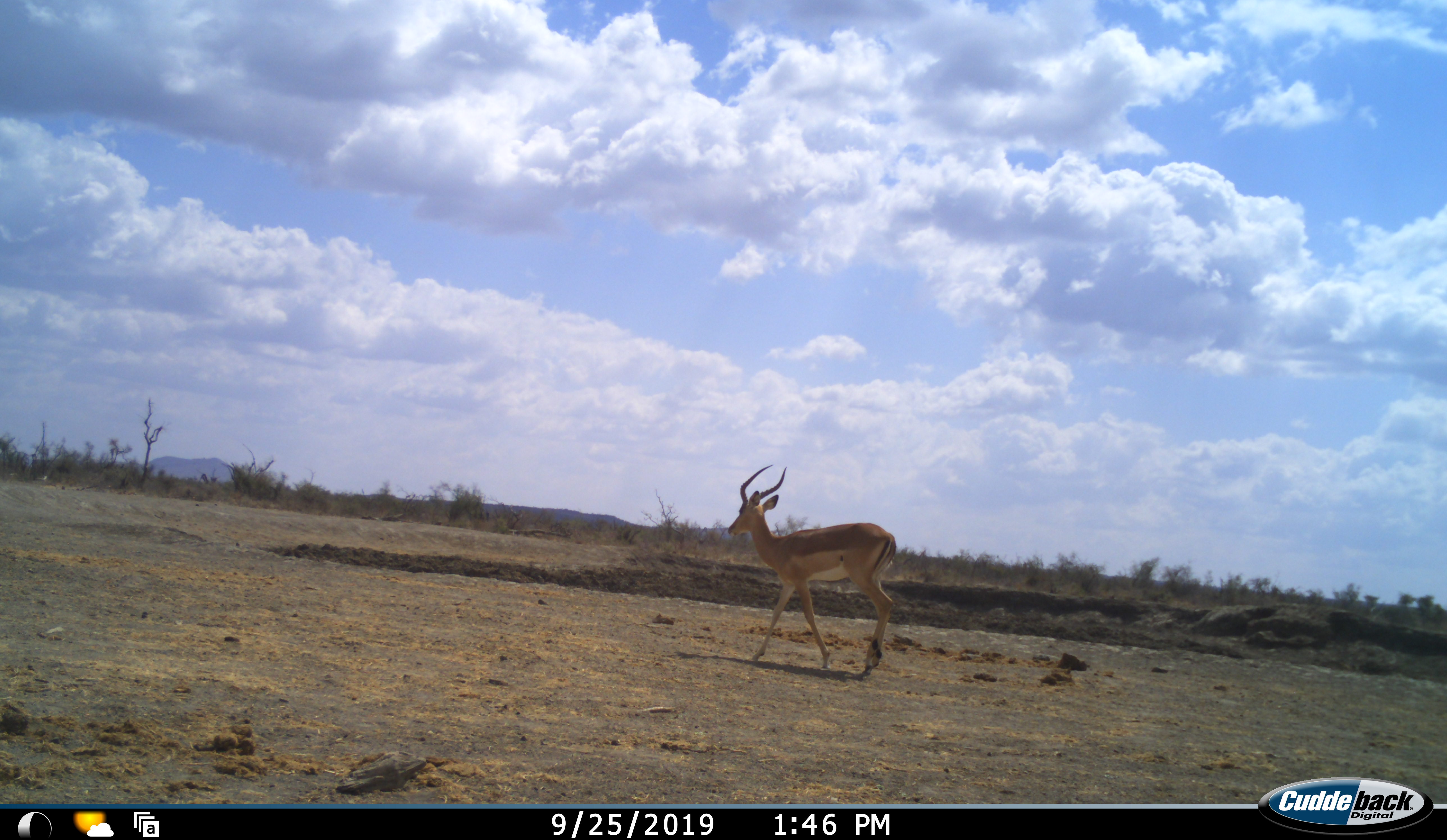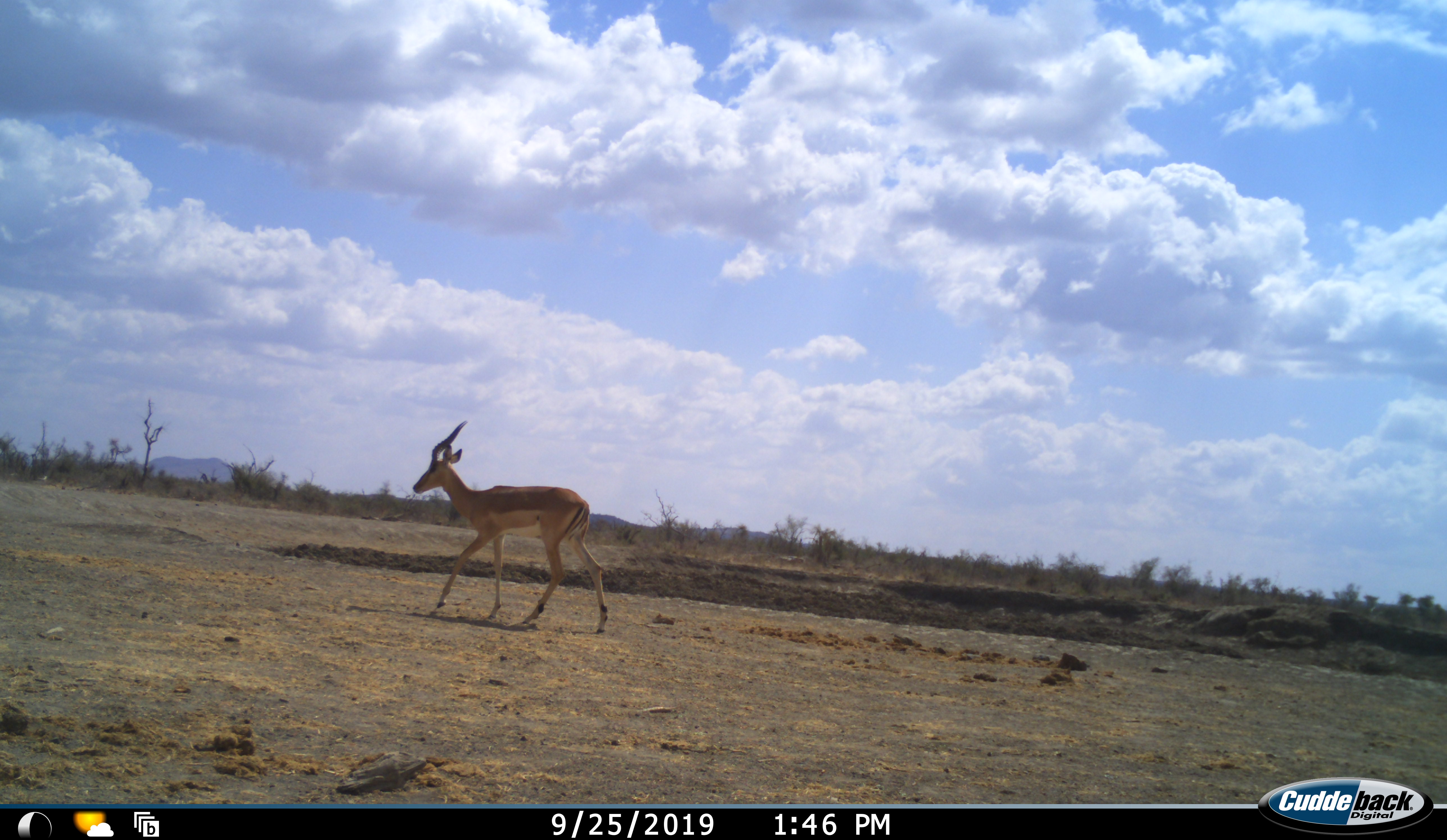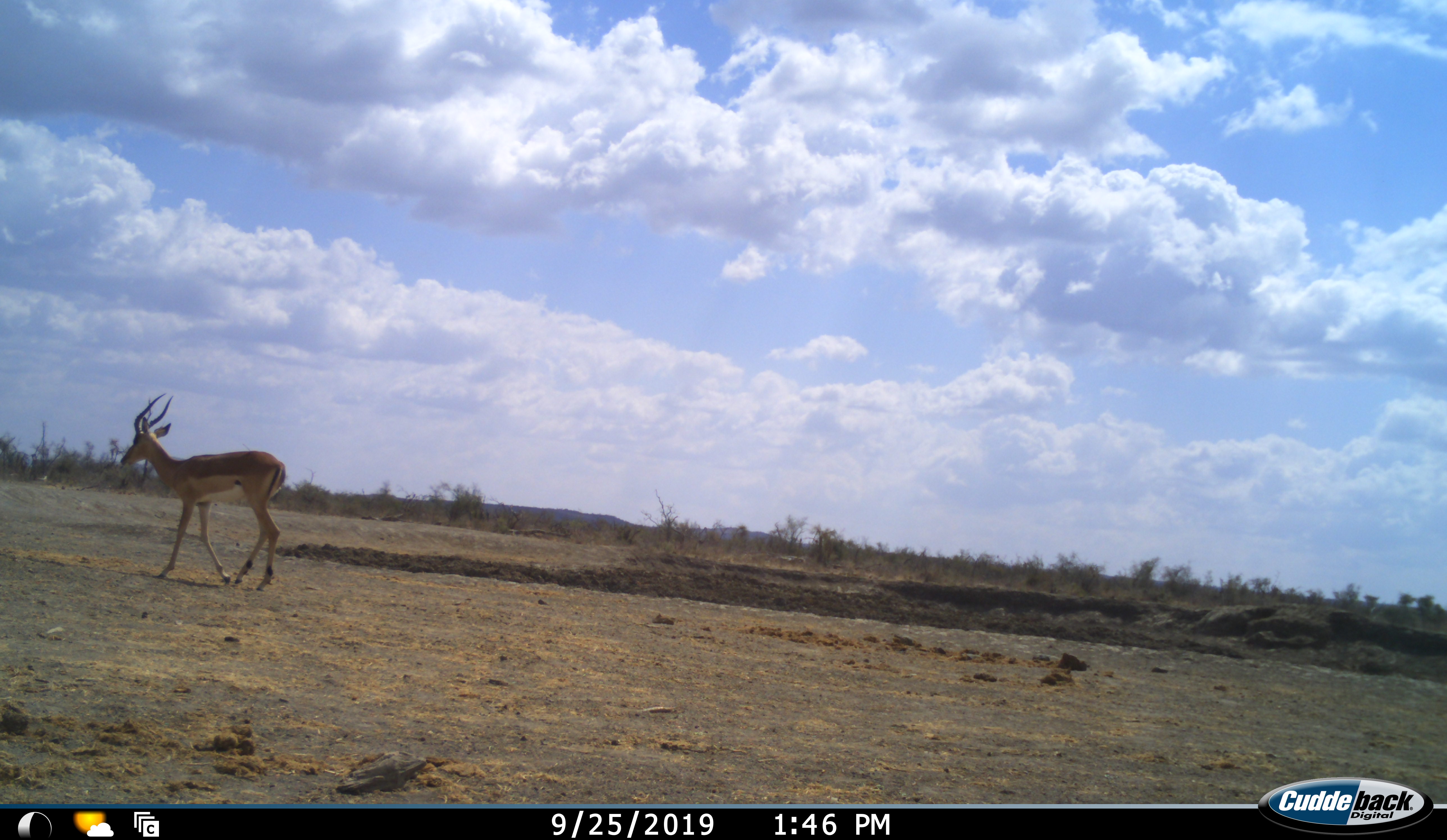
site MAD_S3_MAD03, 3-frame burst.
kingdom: Animalia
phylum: Chordata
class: Mammalia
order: Artiodactyla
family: Bovidae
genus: Aepyceros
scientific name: Aepyceros melampus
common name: impala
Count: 1.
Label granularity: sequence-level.